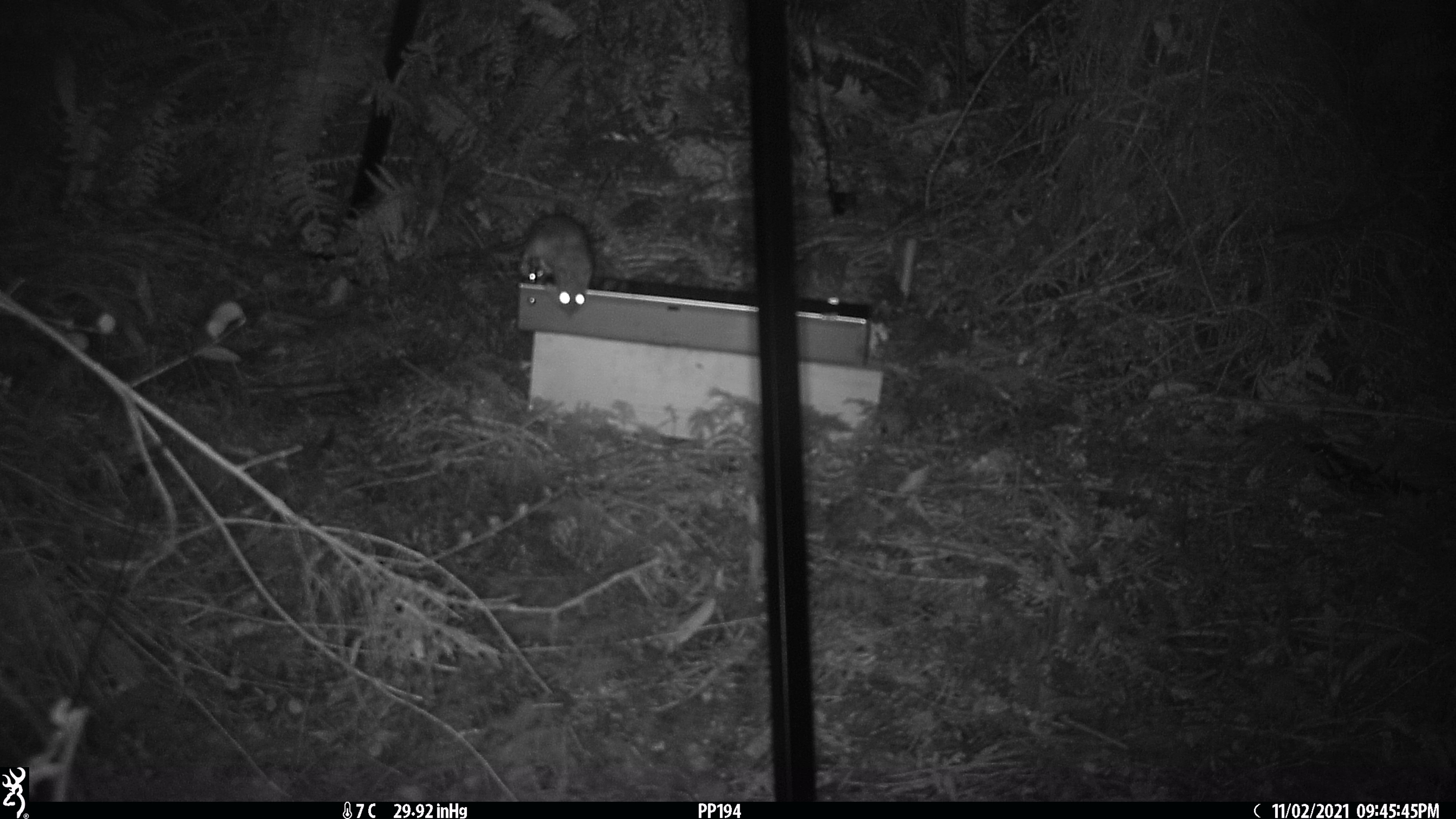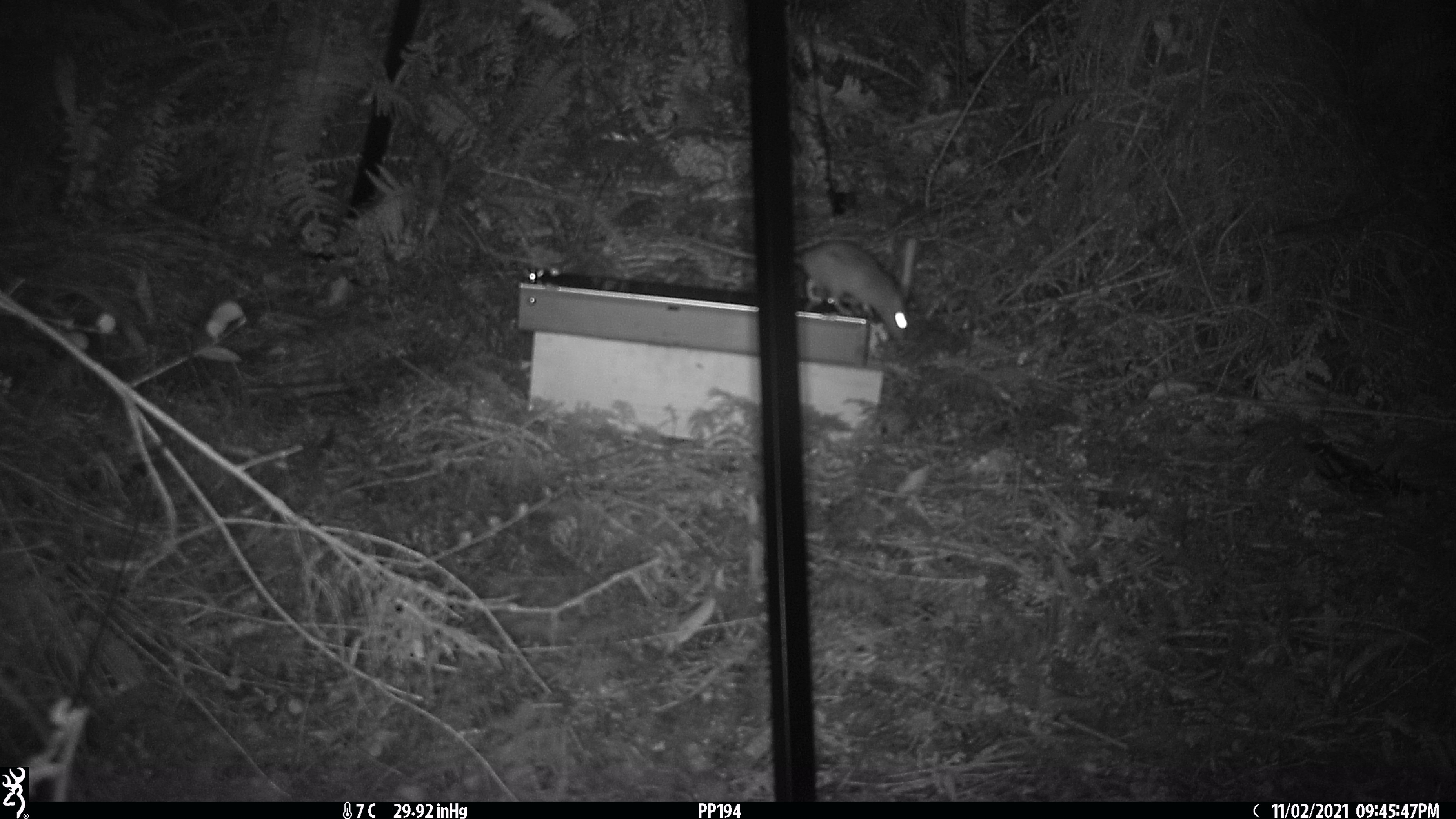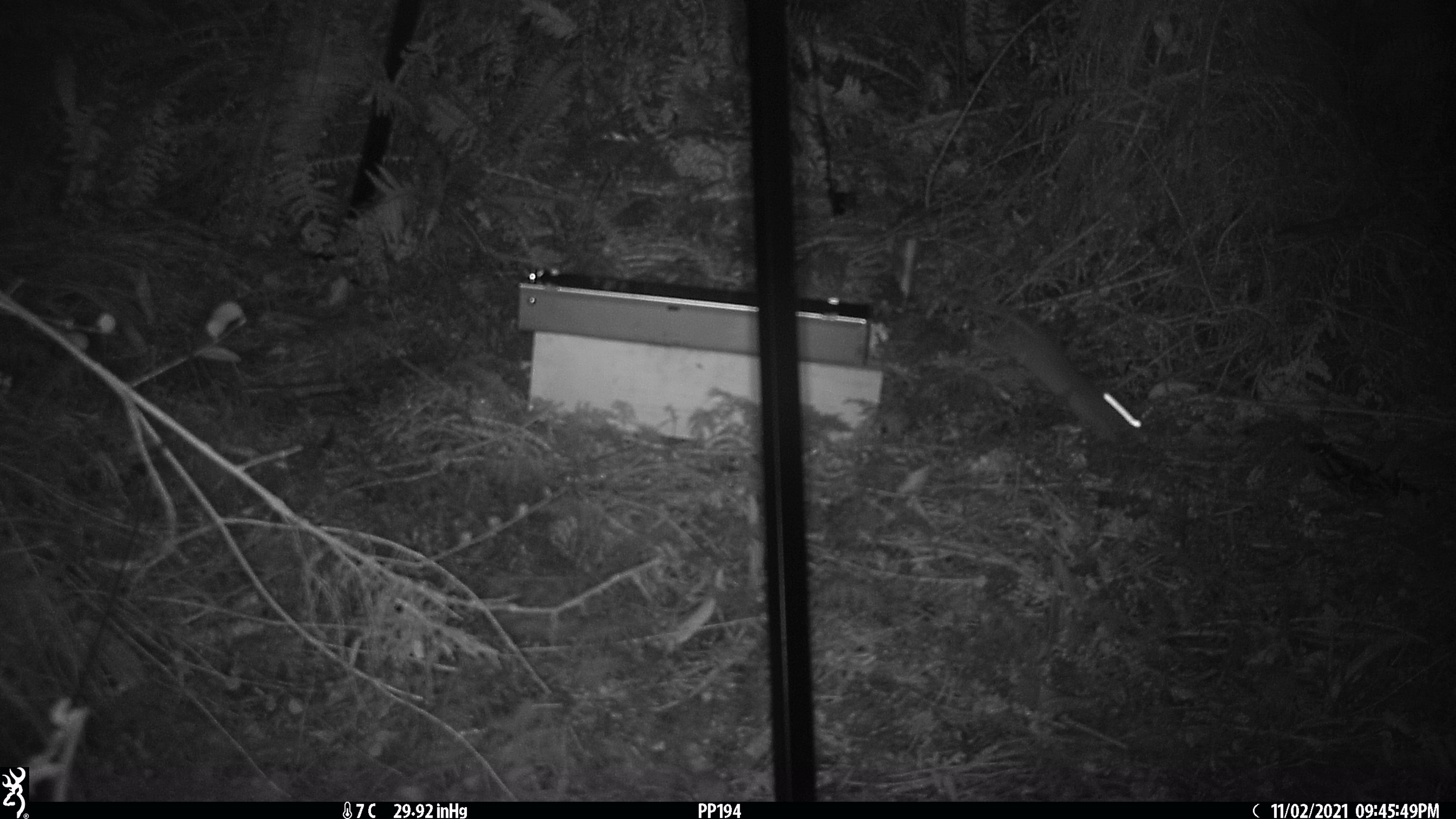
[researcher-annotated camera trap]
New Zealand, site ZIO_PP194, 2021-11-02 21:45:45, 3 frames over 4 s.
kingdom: Animalia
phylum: Chordata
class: Mammalia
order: Rodentia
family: Muridae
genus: Rattus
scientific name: Rattus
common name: rat